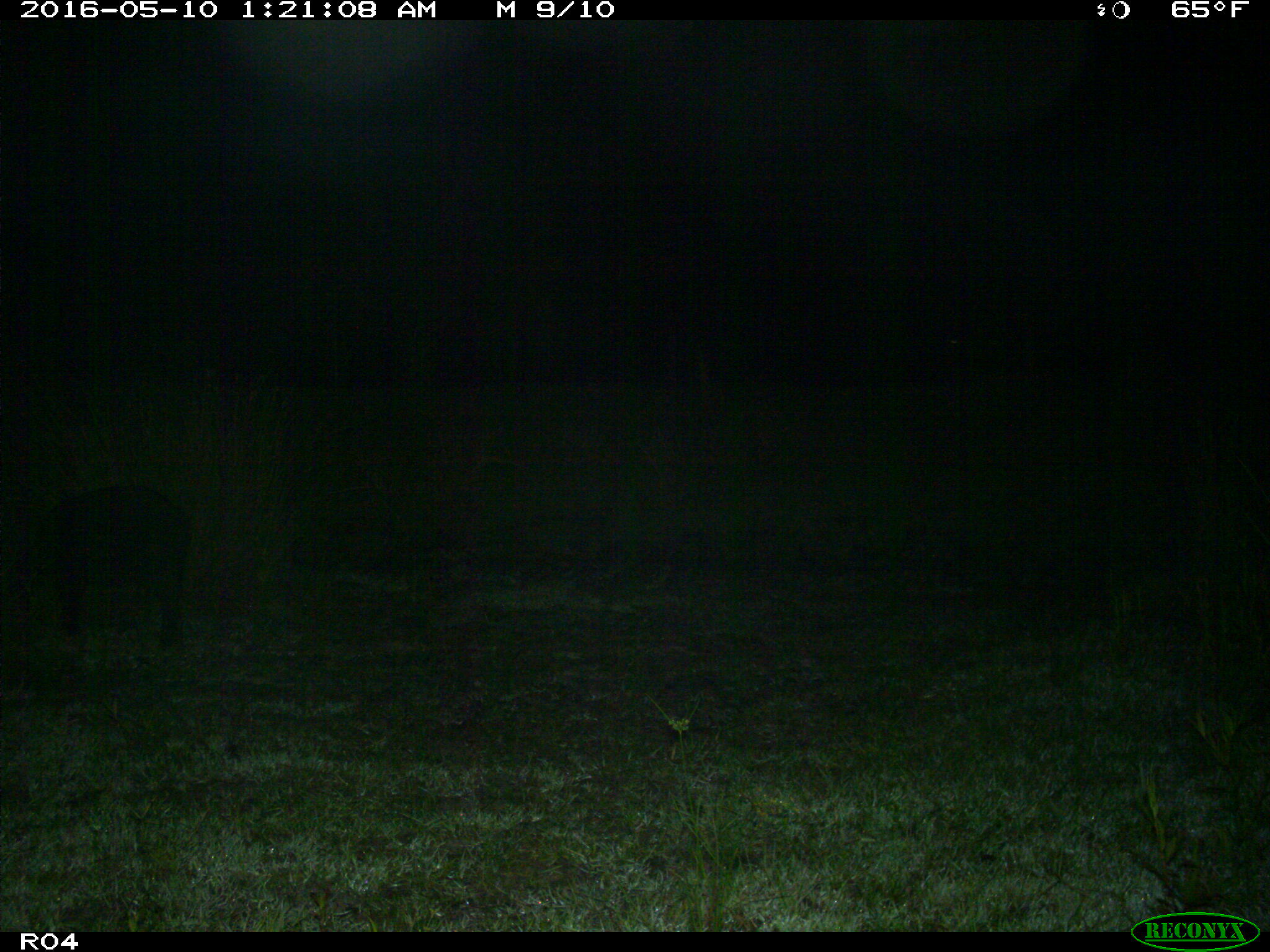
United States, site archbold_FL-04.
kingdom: Animalia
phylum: Chordata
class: Mammalia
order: Artiodactyla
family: Suidae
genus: Sus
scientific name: Sus scrofa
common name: wild boar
Sus scrofa (wild boar).